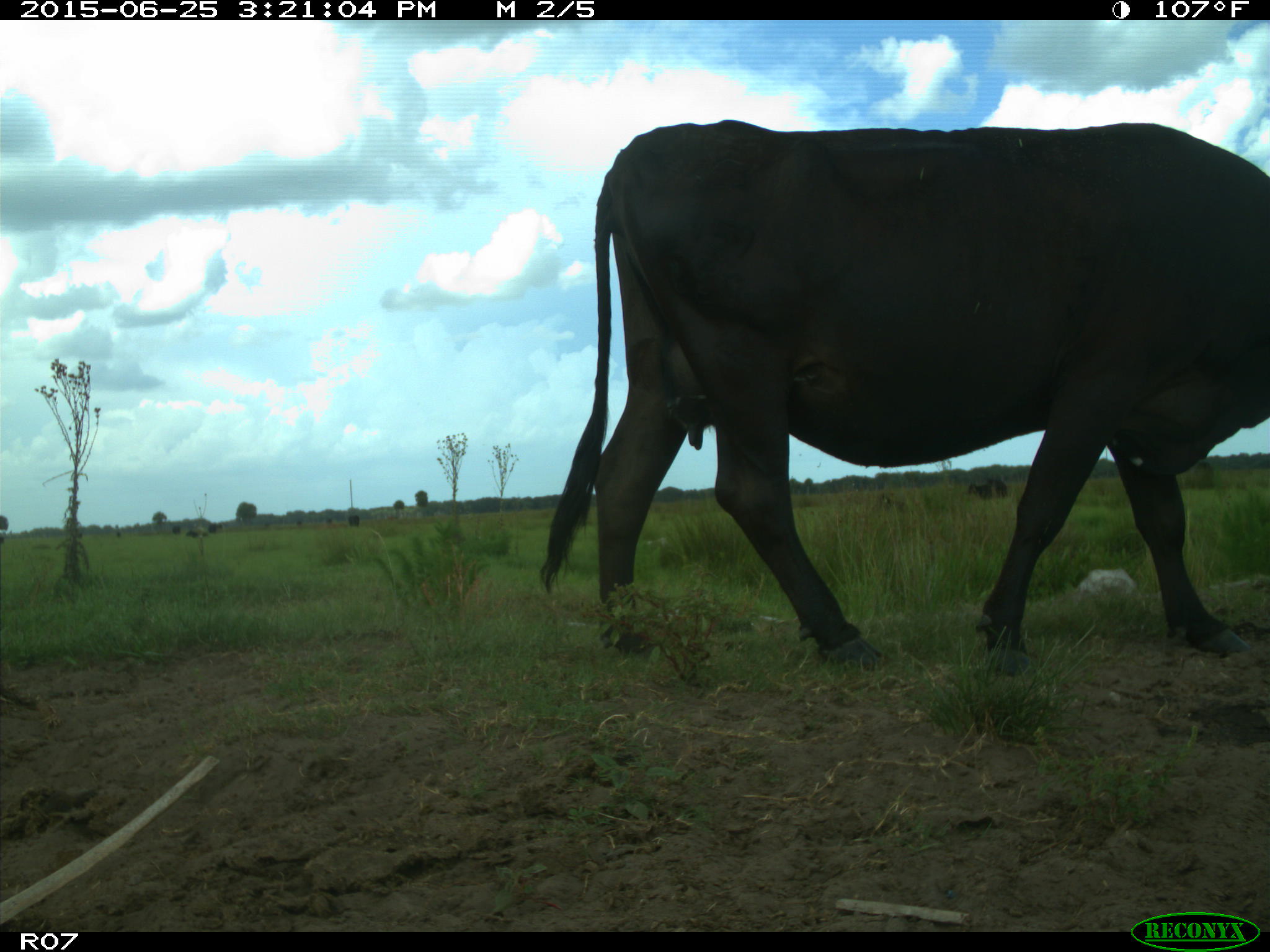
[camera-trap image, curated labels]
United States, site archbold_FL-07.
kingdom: Animalia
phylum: Chordata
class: Mammalia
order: Artiodactyla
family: Bovidae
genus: Bos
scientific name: Bos taurus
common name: domestic cow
Bos taurus (domestic cow).